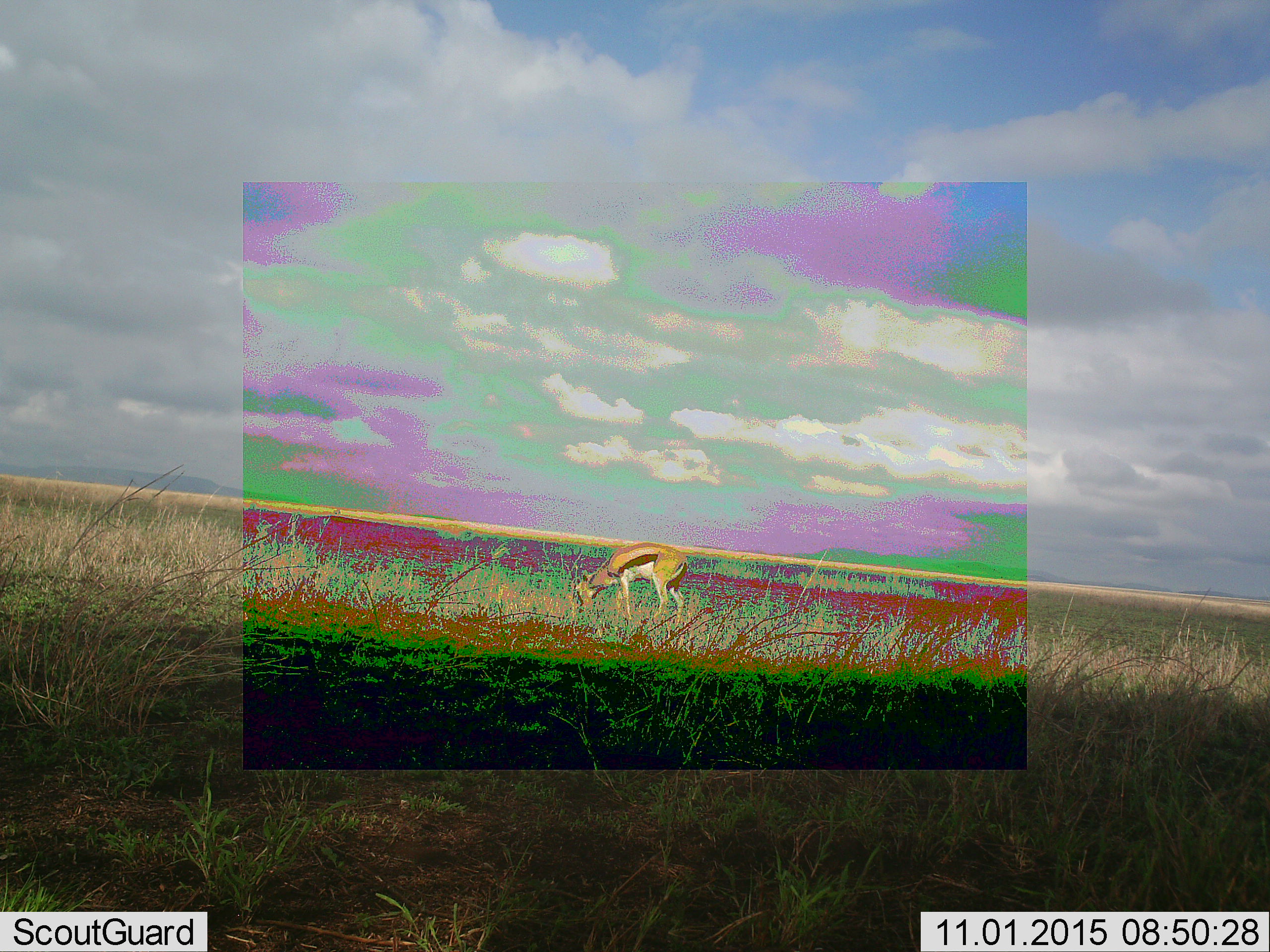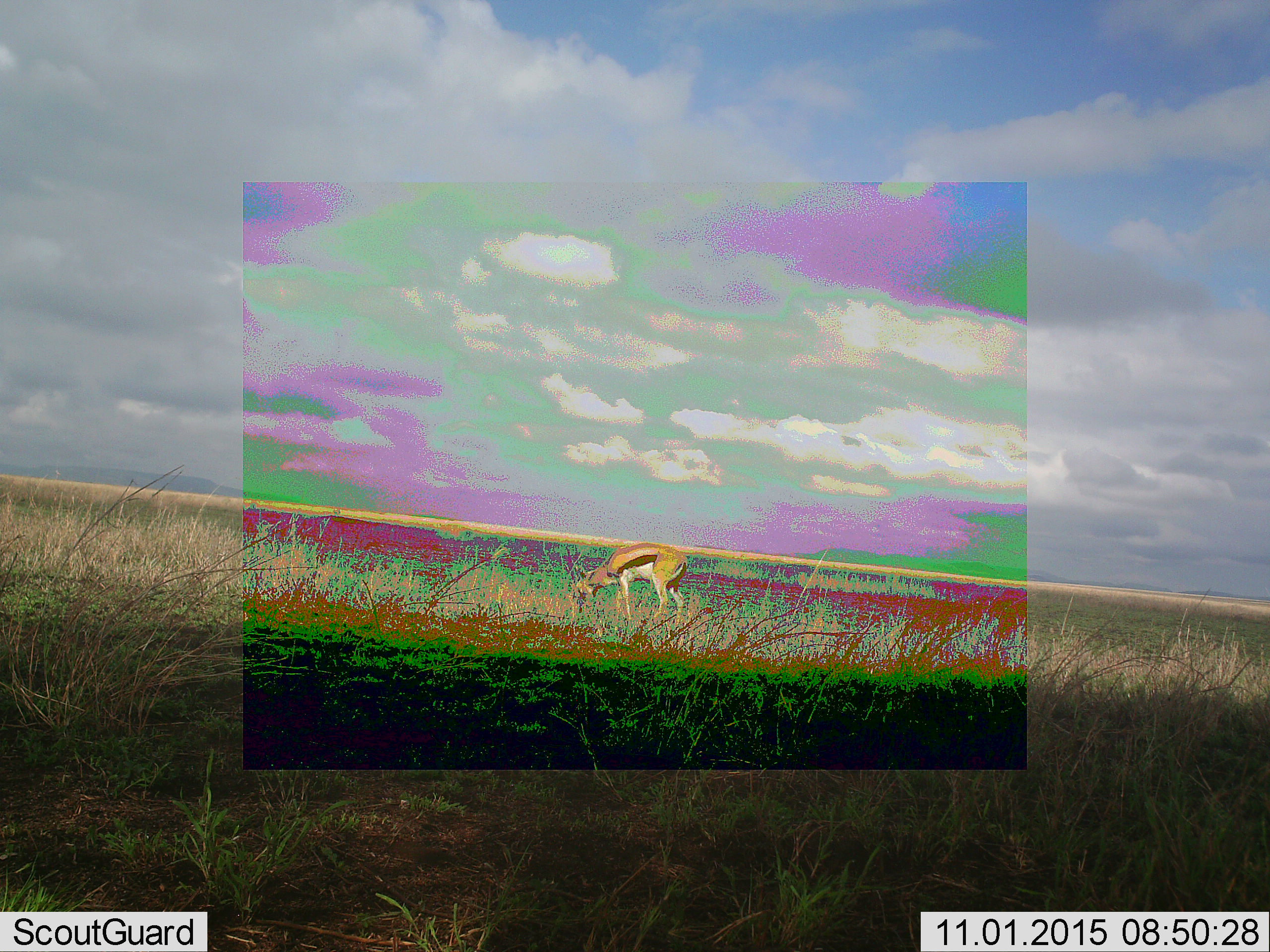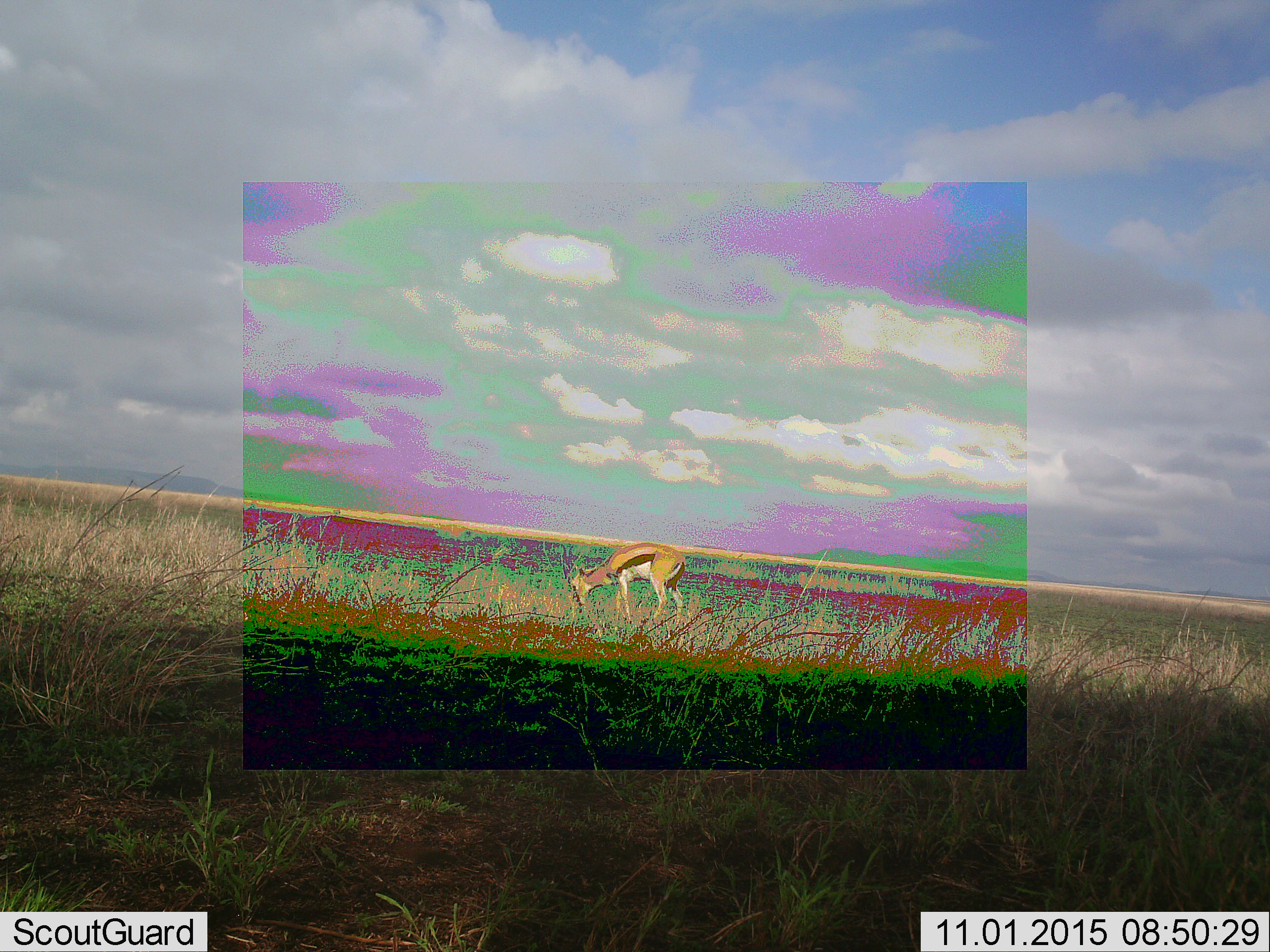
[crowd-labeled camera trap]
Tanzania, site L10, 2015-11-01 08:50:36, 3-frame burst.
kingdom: Animalia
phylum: Chordata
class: Mammalia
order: Artiodactyla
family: Bovidae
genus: Eudorcas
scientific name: Eudorcas thomsonii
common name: thomson's gazelle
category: gazellethomsons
Gazellethomsons (thomson's gazelle) (Eudorcas thomsonii), count 1. Behavior (volunteer vote fractions): standing 30%, resting 0%, moving 0%, interacting 0%. Young present (vote fraction): 0%. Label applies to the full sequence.